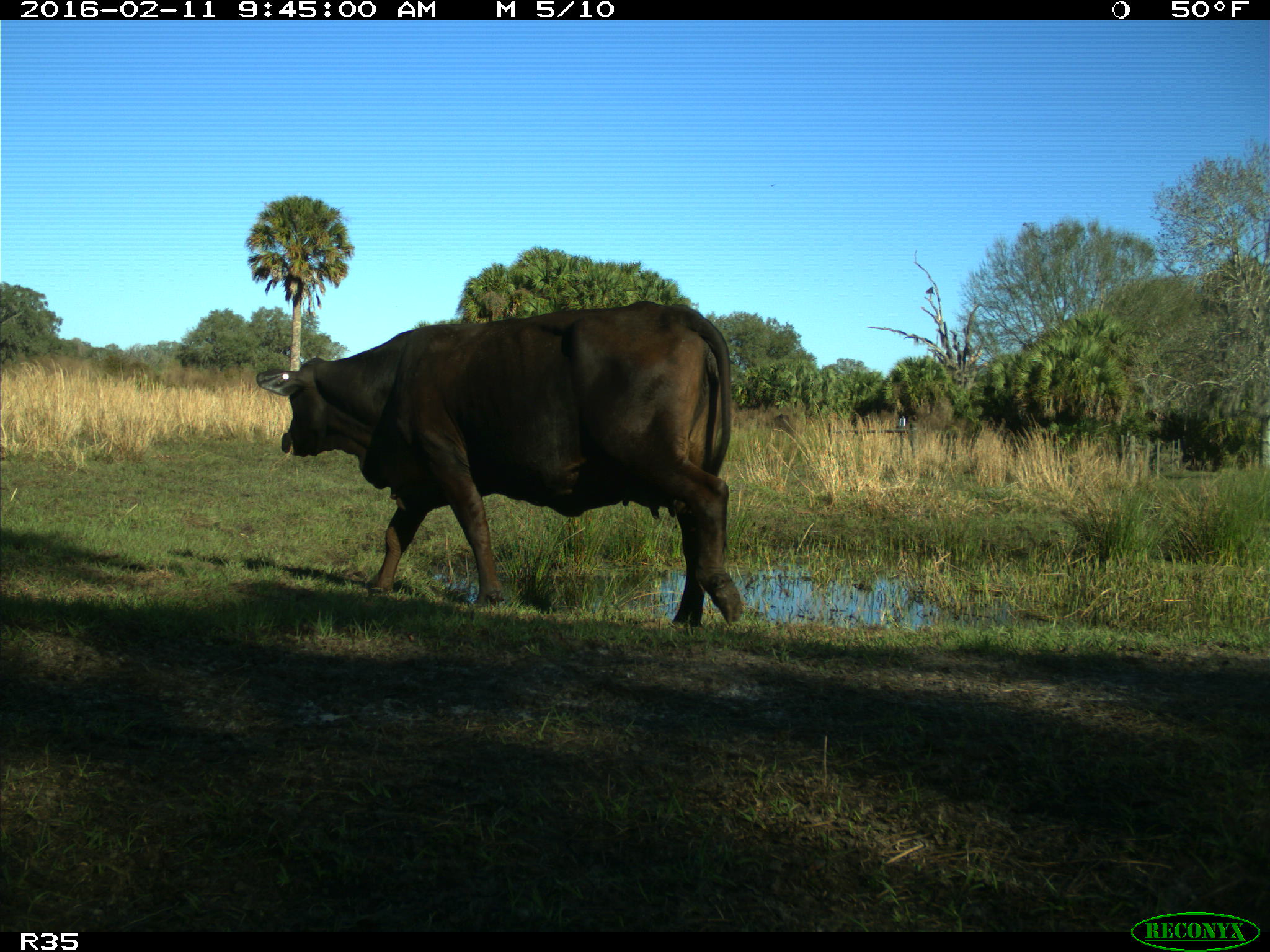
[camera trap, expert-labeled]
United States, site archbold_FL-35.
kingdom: Animalia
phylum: Chordata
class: Mammalia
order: Artiodactyla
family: Bovidae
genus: Bos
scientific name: Bos taurus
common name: domestic cow